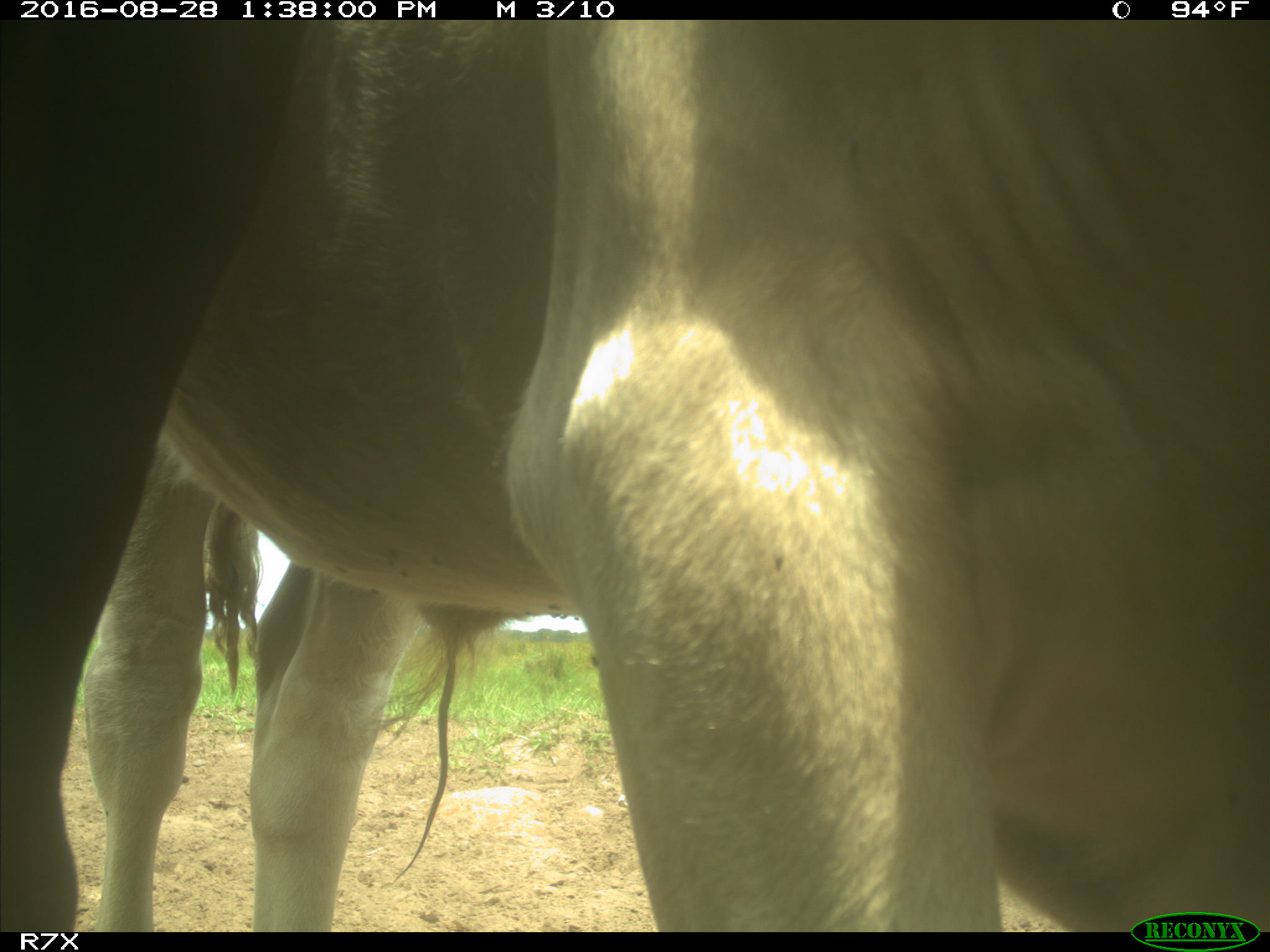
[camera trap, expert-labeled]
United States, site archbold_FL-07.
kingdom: Animalia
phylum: Chordata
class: Mammalia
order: Artiodactyla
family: Bovidae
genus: Bos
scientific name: Bos taurus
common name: domestic cow